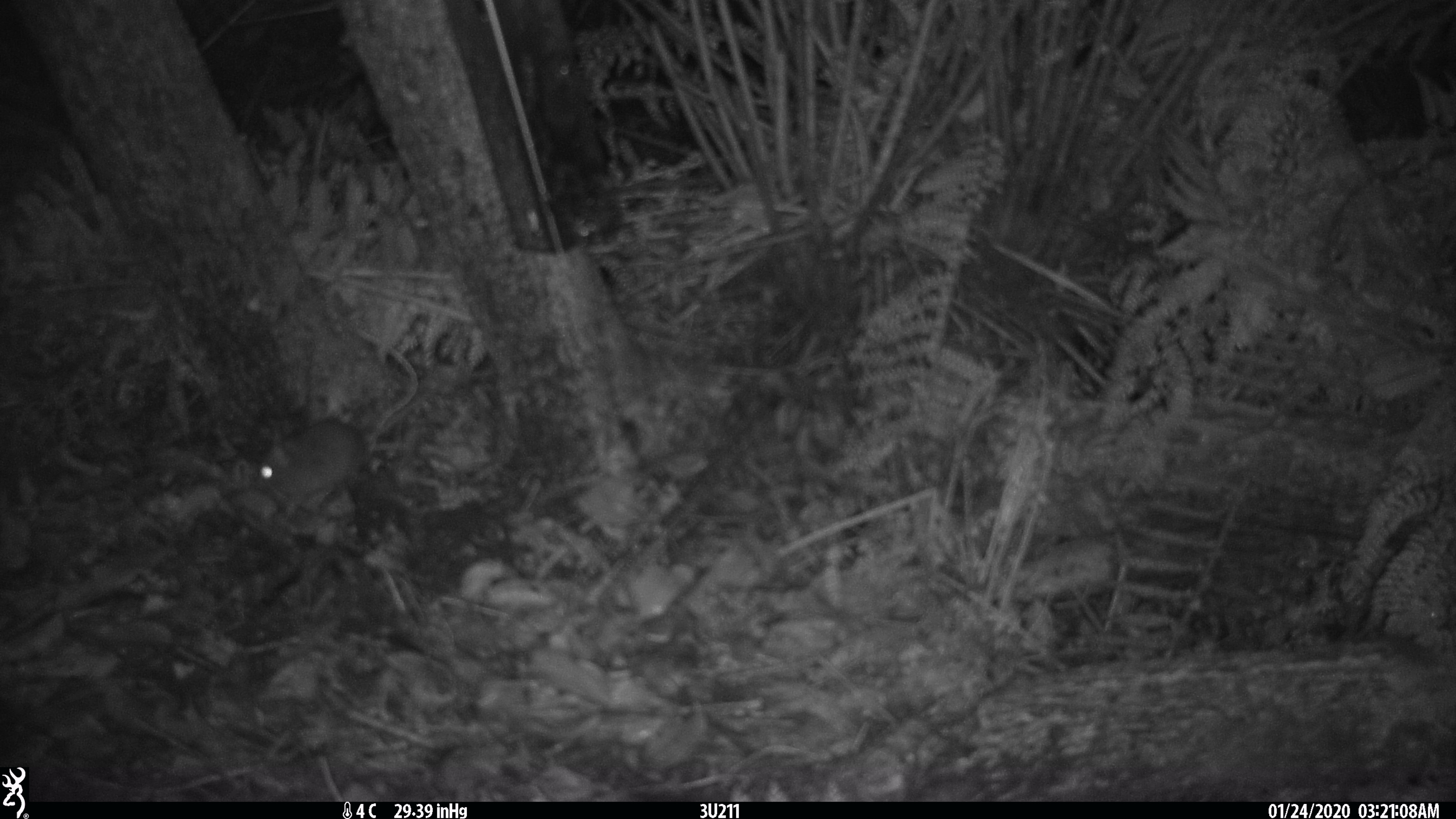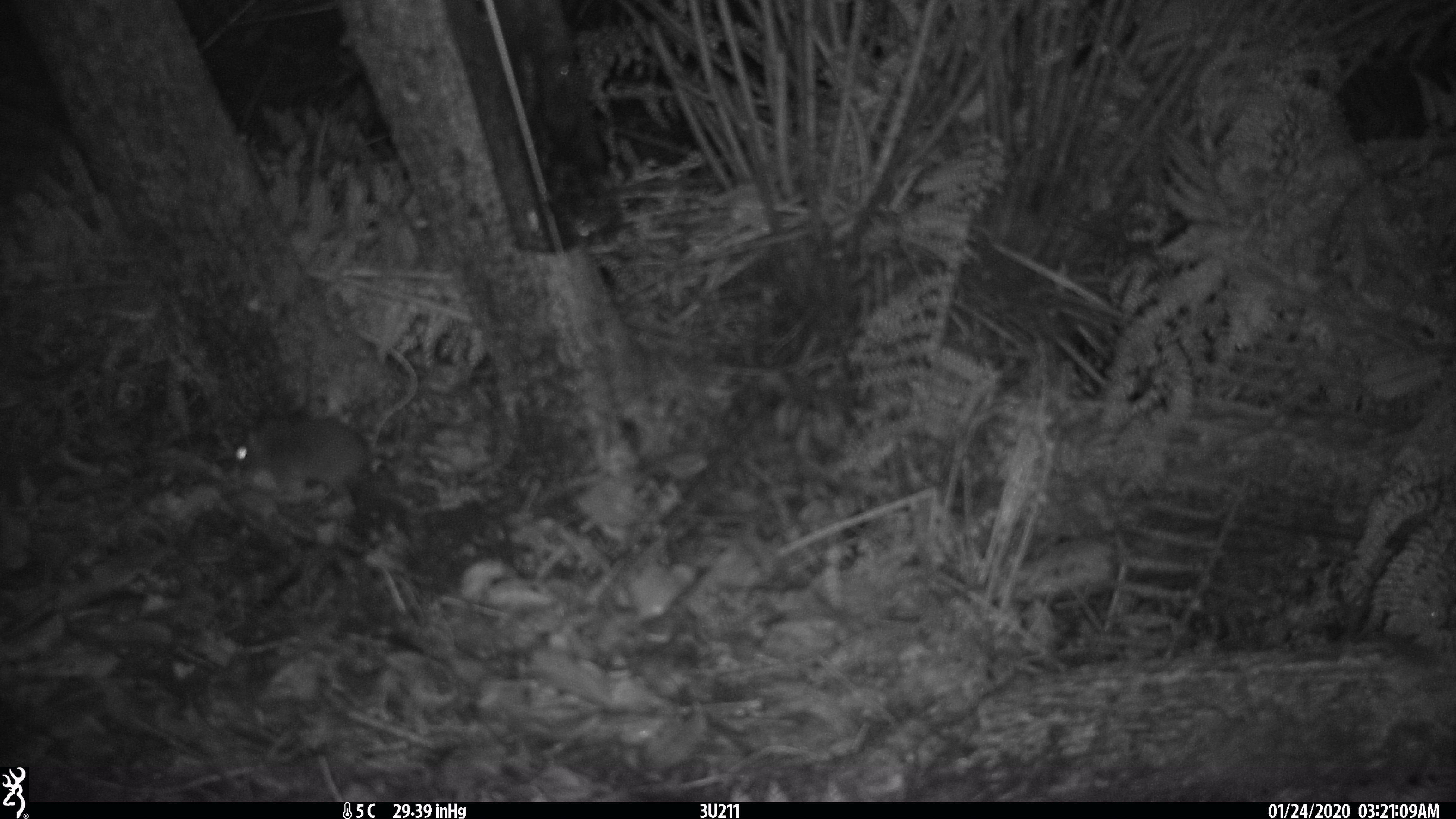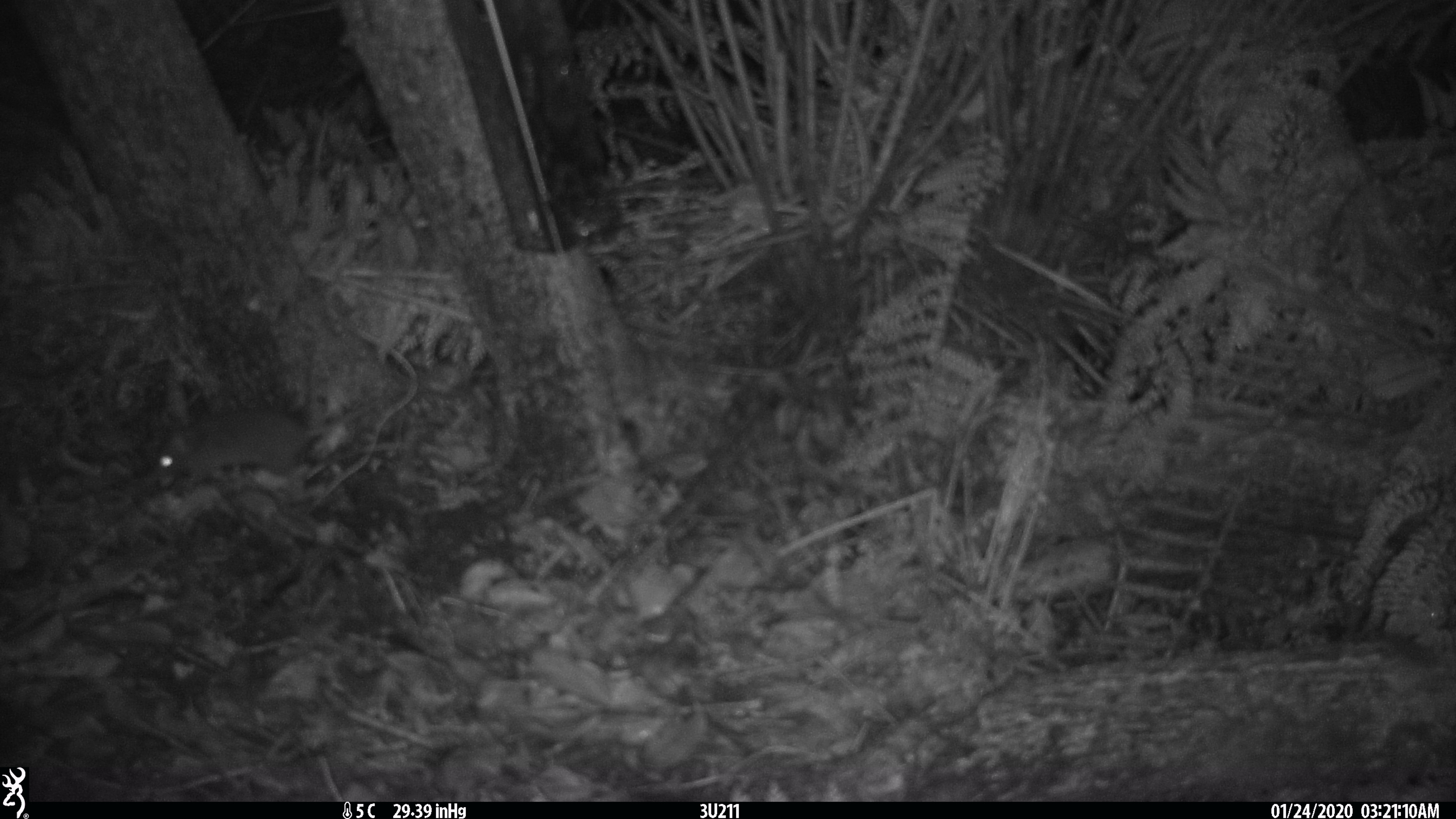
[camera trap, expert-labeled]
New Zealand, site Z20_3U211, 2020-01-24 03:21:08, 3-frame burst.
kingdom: Animalia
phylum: Chordata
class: Mammalia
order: Rodentia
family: Muridae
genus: Rattus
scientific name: Rattus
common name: rat